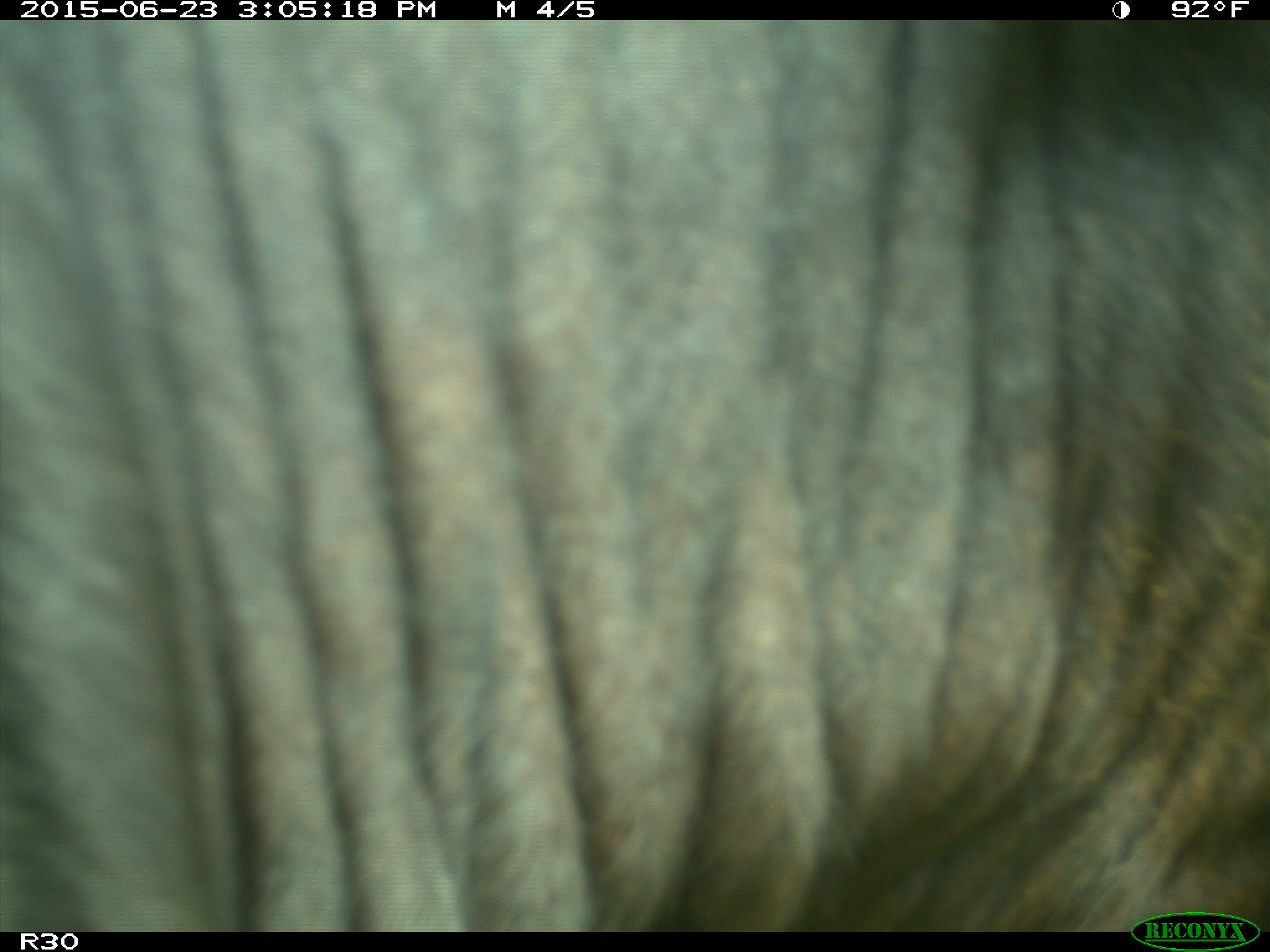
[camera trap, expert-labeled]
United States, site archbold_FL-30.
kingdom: Animalia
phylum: Chordata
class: Mammalia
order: Artiodactyla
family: Bovidae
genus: Bos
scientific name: Bos taurus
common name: domestic cow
Bos taurus (domestic cow).